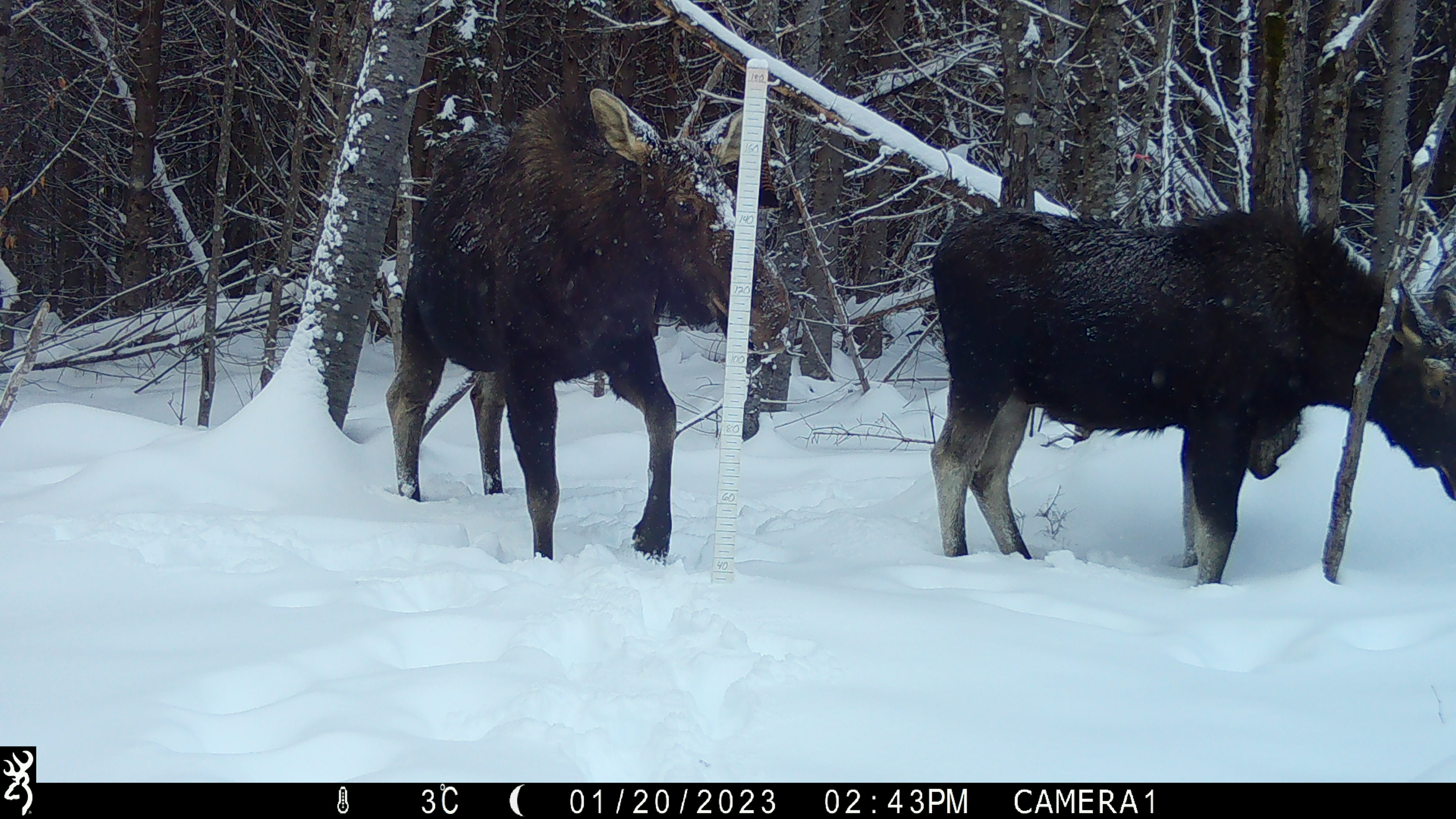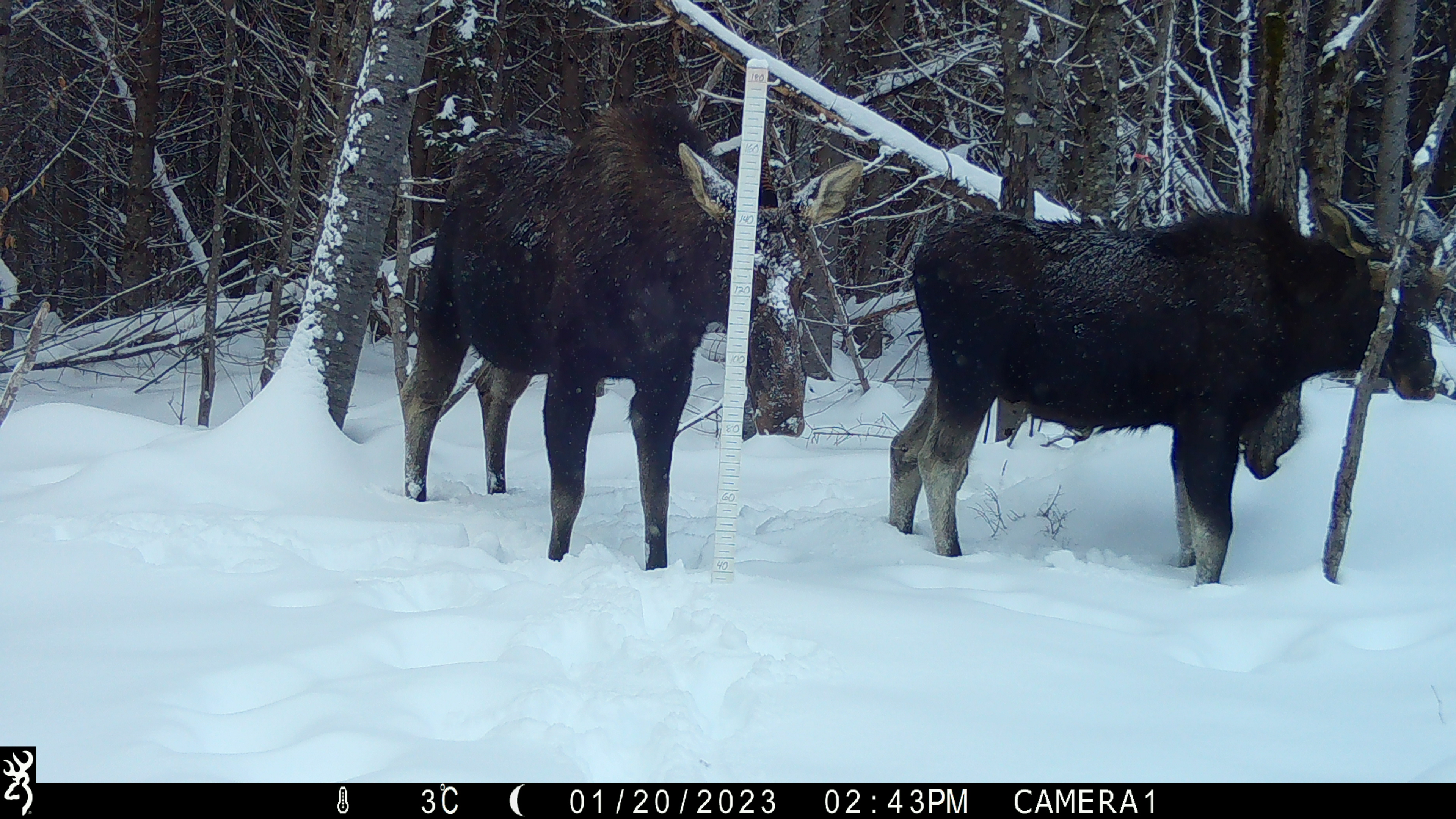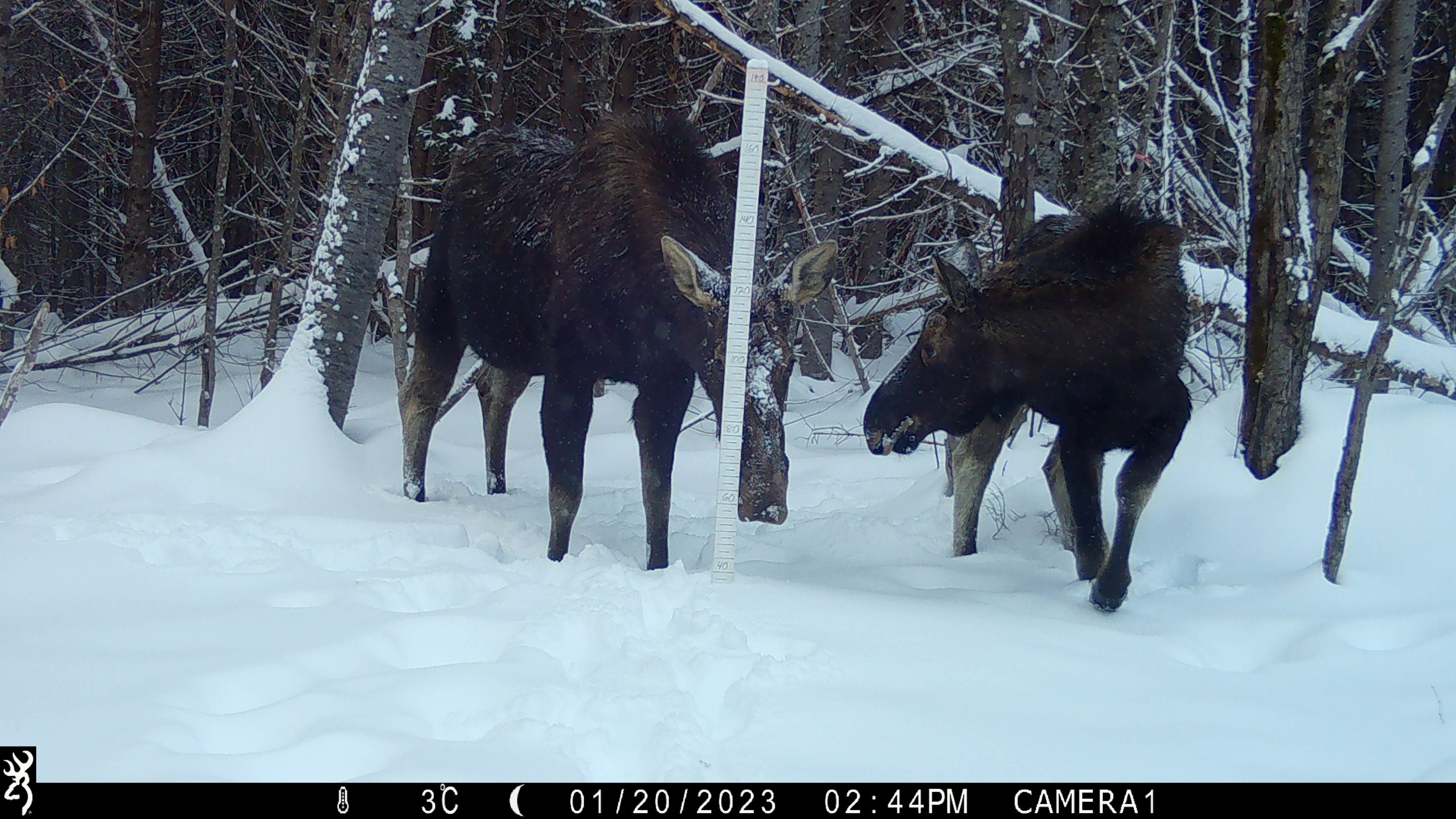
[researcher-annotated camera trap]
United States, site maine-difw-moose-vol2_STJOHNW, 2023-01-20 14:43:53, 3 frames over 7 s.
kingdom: Animalia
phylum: Chordata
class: Mammalia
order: Artiodactyla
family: Cervidae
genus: Alces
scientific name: Alces alces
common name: moose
Moose (Alces alces).